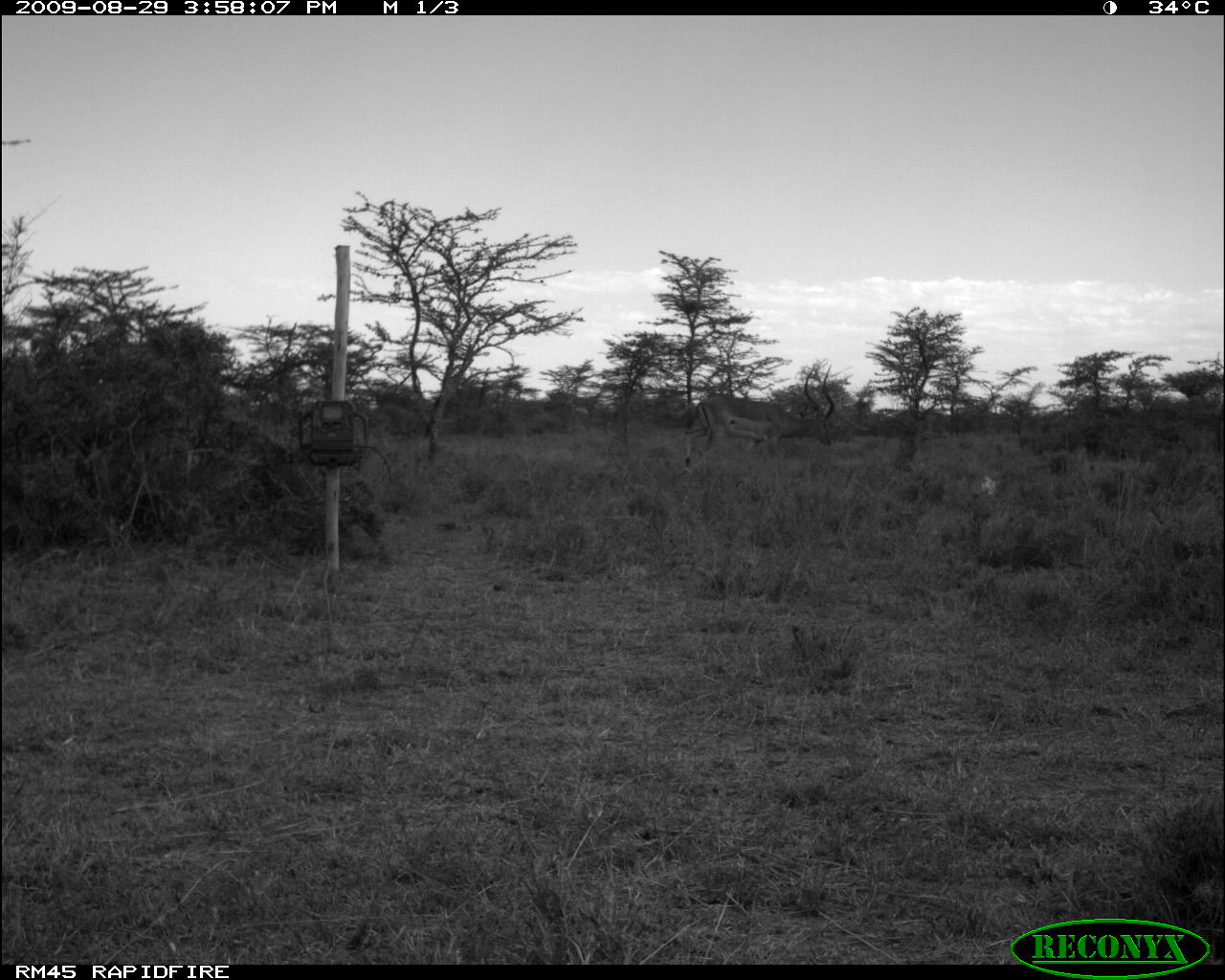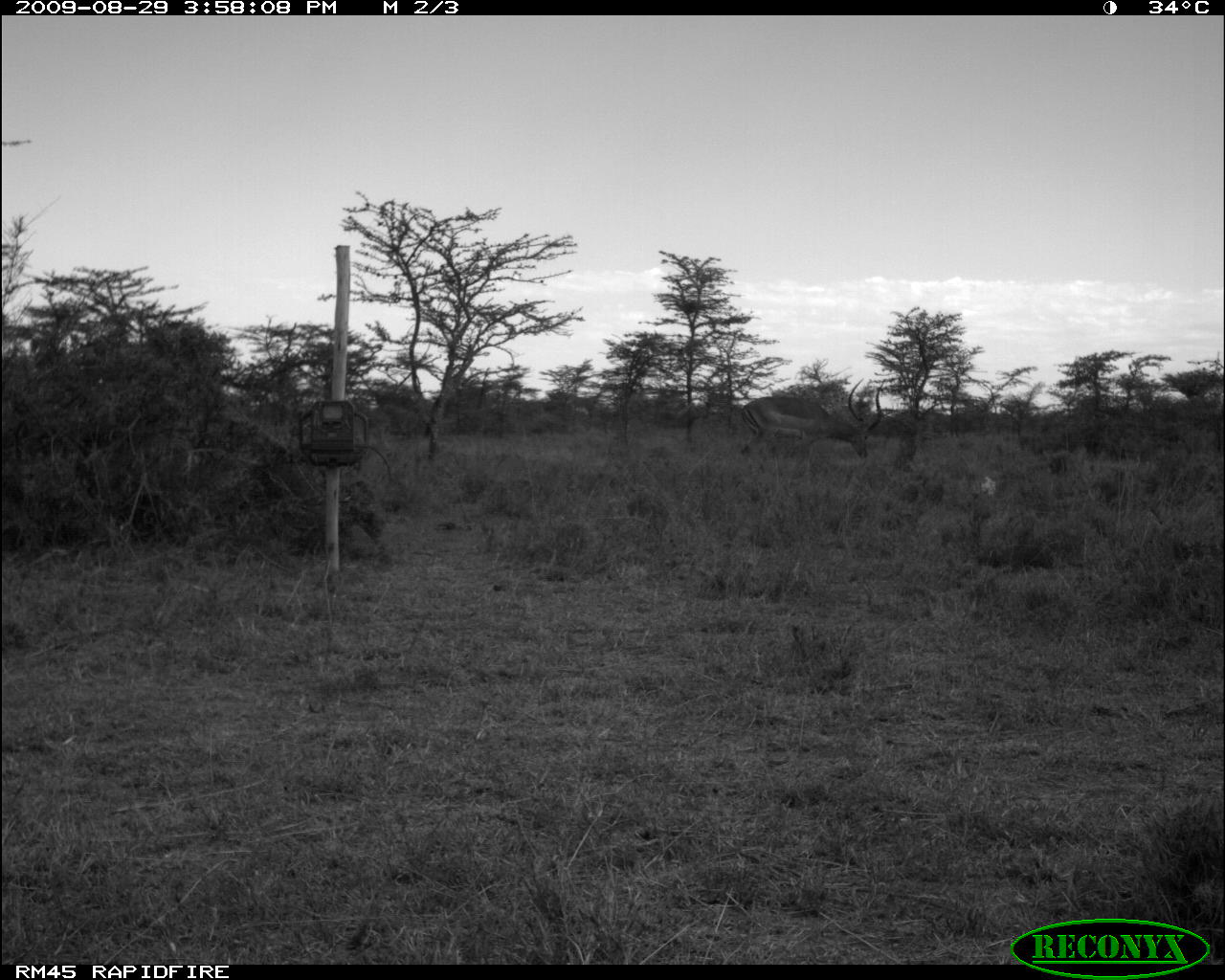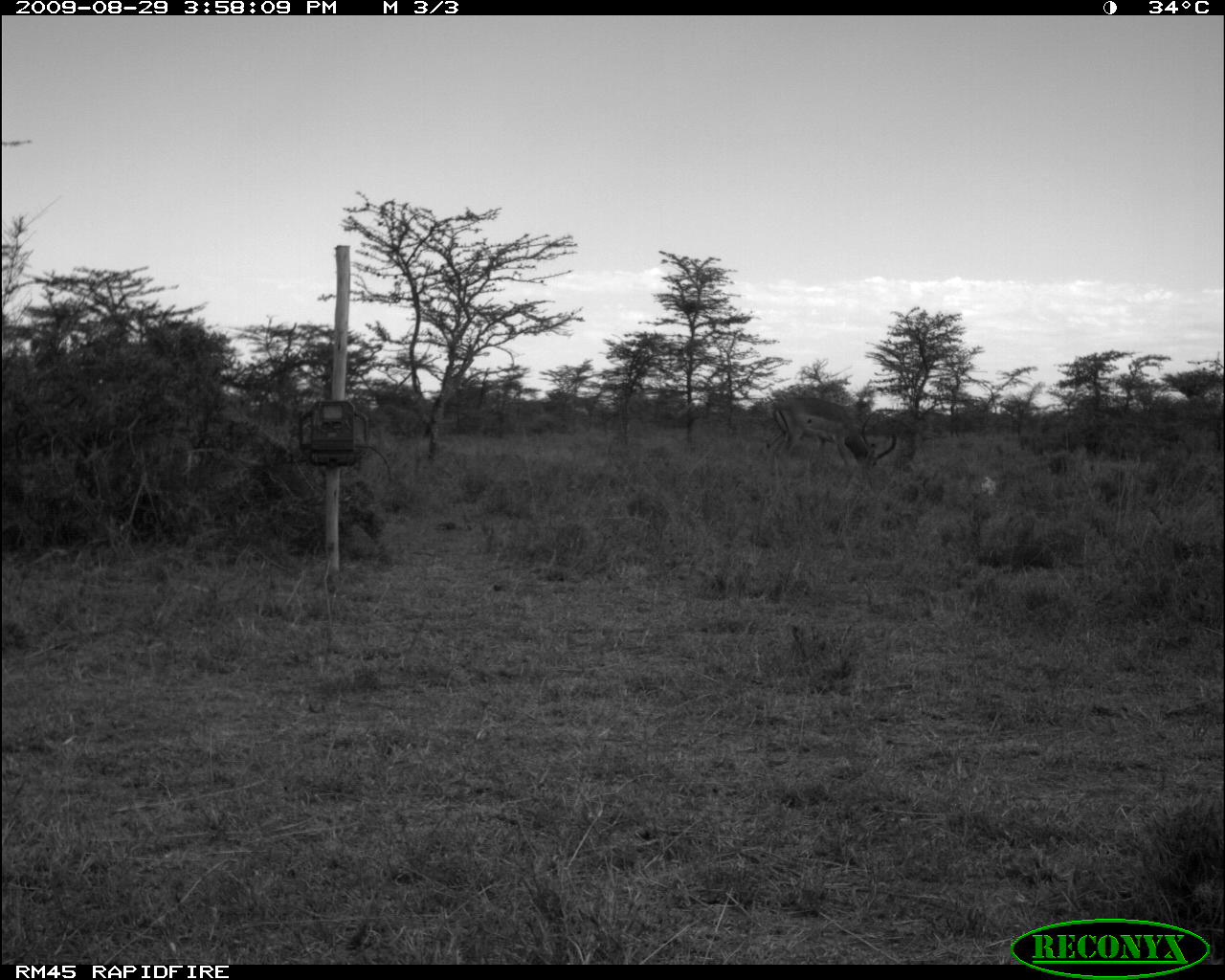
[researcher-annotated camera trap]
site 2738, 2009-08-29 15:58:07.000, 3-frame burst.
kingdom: Animalia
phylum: Chordata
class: Mammalia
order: Artiodactyla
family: Bovidae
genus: Aepyceros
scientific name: Aepyceros melampus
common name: impala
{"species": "Aepyceros melampus (impala)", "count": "1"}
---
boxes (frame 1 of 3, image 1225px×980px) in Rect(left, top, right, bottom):
aepyceros melampus: Rect(683, 364, 834, 474)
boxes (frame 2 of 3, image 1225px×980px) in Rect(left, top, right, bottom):
aepyceros melampus: Rect(737, 377, 885, 470)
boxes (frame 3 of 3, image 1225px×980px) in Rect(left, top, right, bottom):
aepyceros melampus: Rect(765, 397, 895, 468)